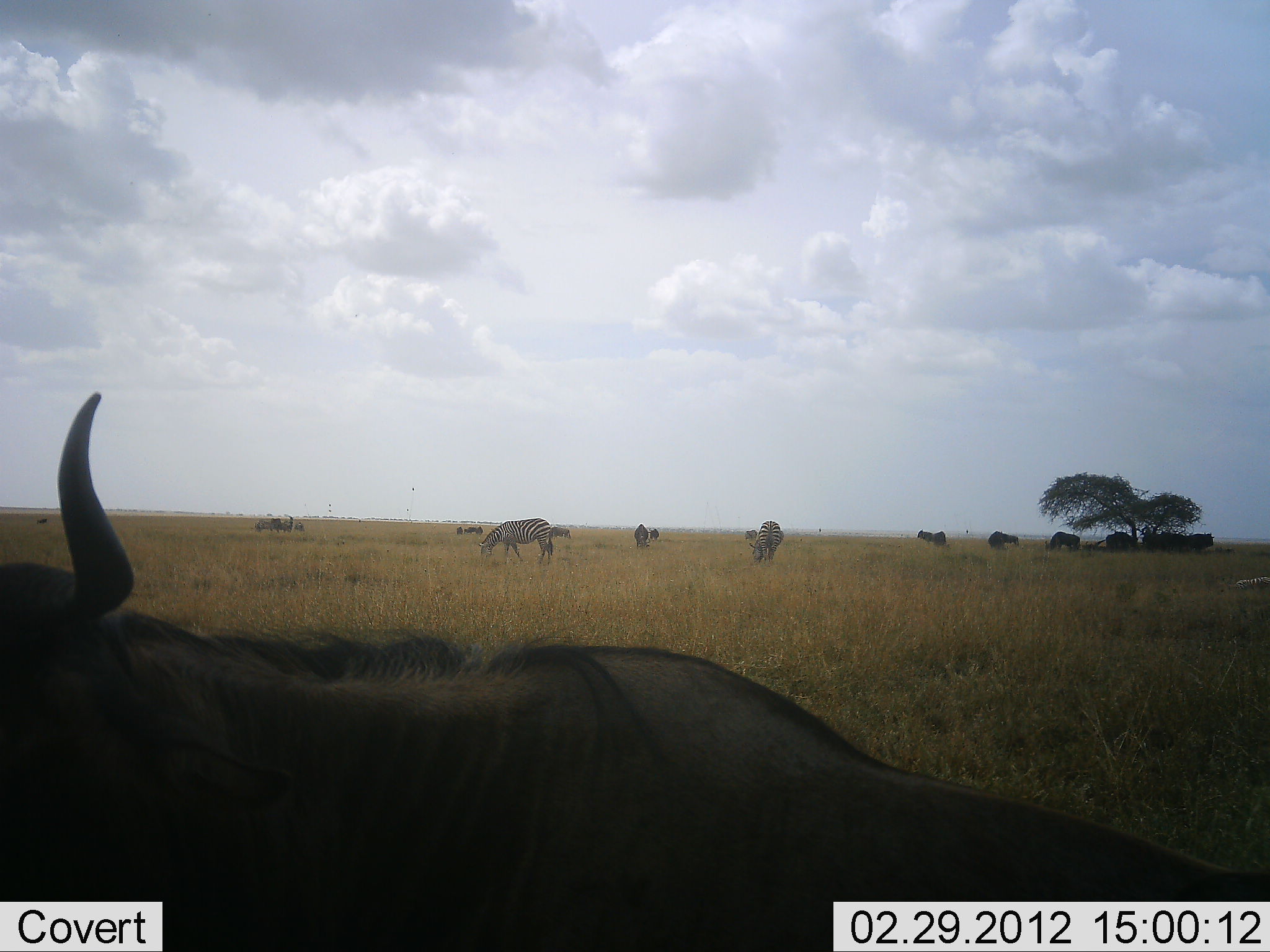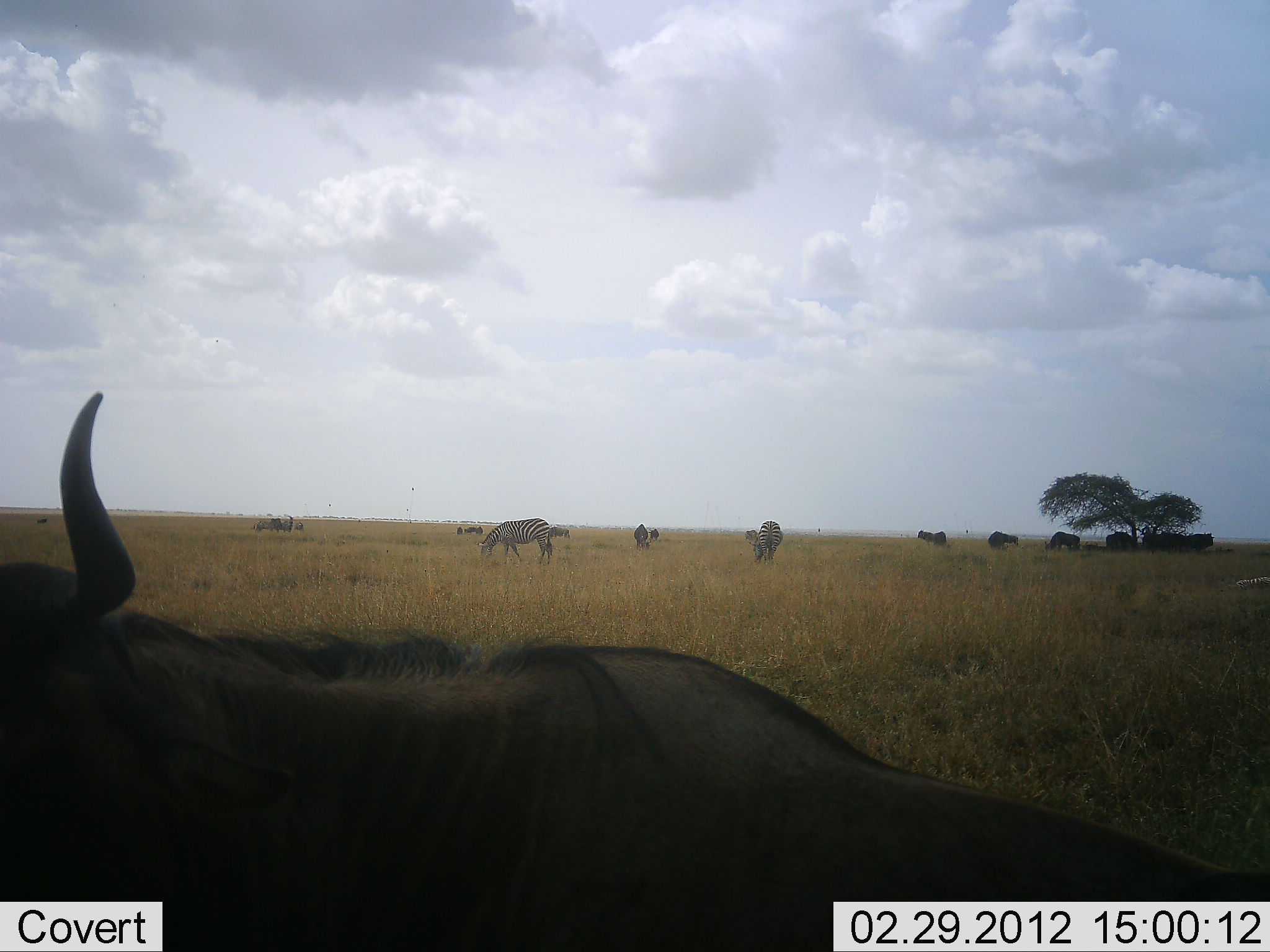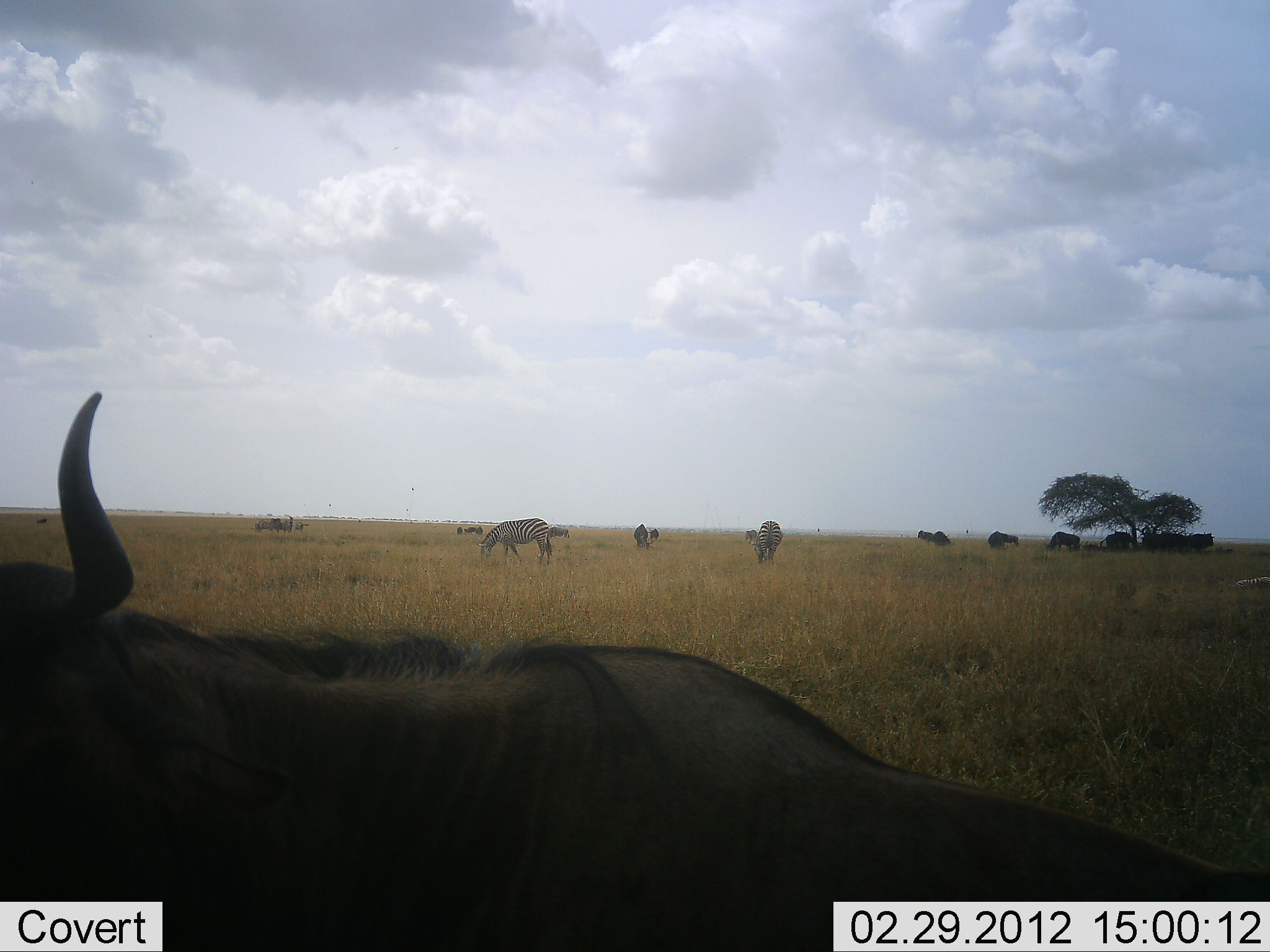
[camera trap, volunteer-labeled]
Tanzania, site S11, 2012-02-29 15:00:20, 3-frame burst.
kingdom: Animalia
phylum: Chordata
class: Mammalia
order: Artiodactyla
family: Bovidae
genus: Connochaetes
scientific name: Connochaetes taurinus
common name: blue wildebeest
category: wildebeest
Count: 10.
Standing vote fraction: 82%.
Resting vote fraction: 32%.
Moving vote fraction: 0%.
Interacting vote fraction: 0%.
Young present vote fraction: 0%.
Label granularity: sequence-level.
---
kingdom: Animalia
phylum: Chordata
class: Mammalia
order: Perissodactyla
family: Equidae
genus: Equus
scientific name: Equus quagga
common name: plains zebra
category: zebra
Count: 3.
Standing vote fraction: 25%.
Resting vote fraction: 0%.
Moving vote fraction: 0%.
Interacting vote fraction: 0%.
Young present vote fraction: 0%.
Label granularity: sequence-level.